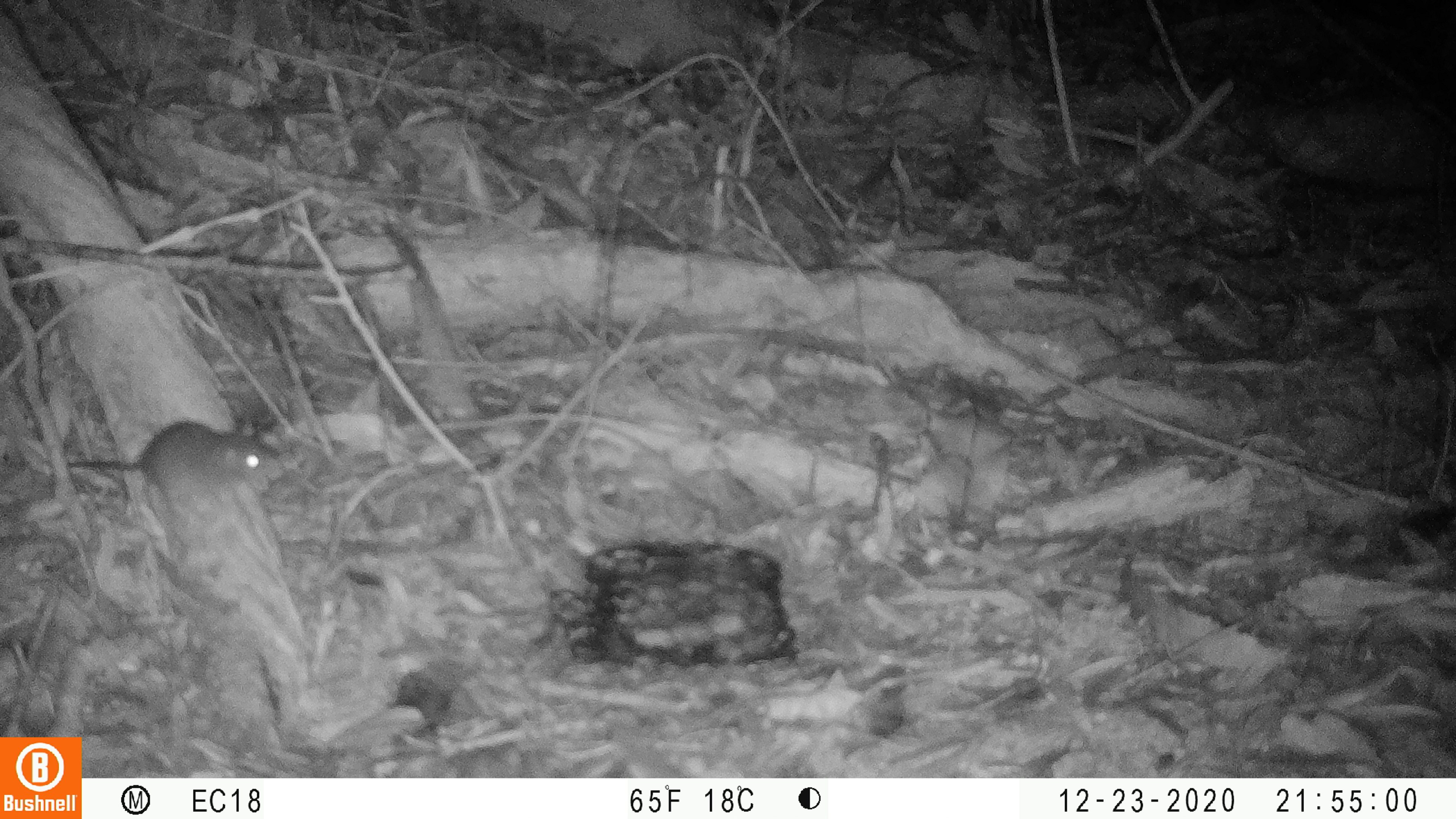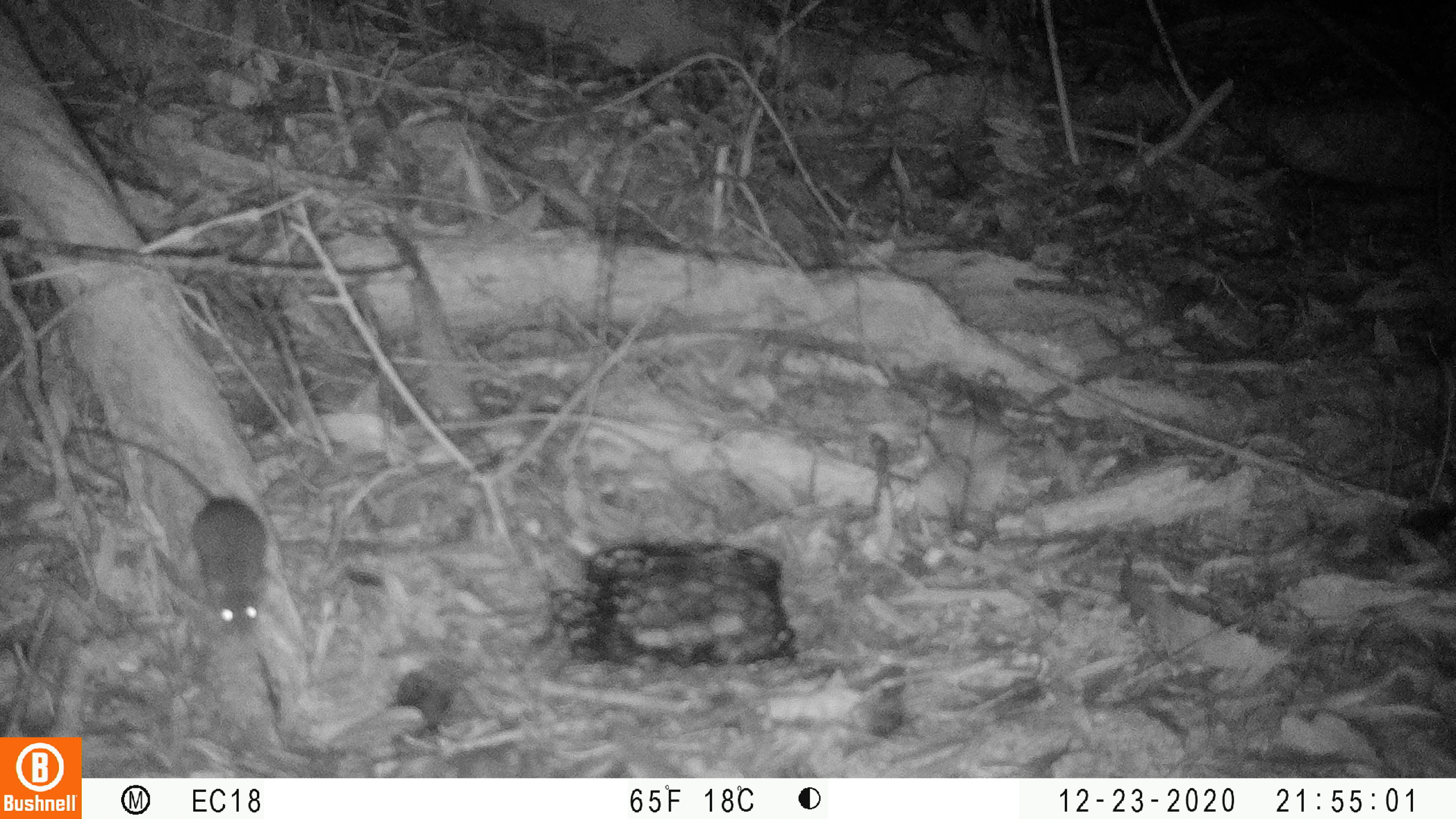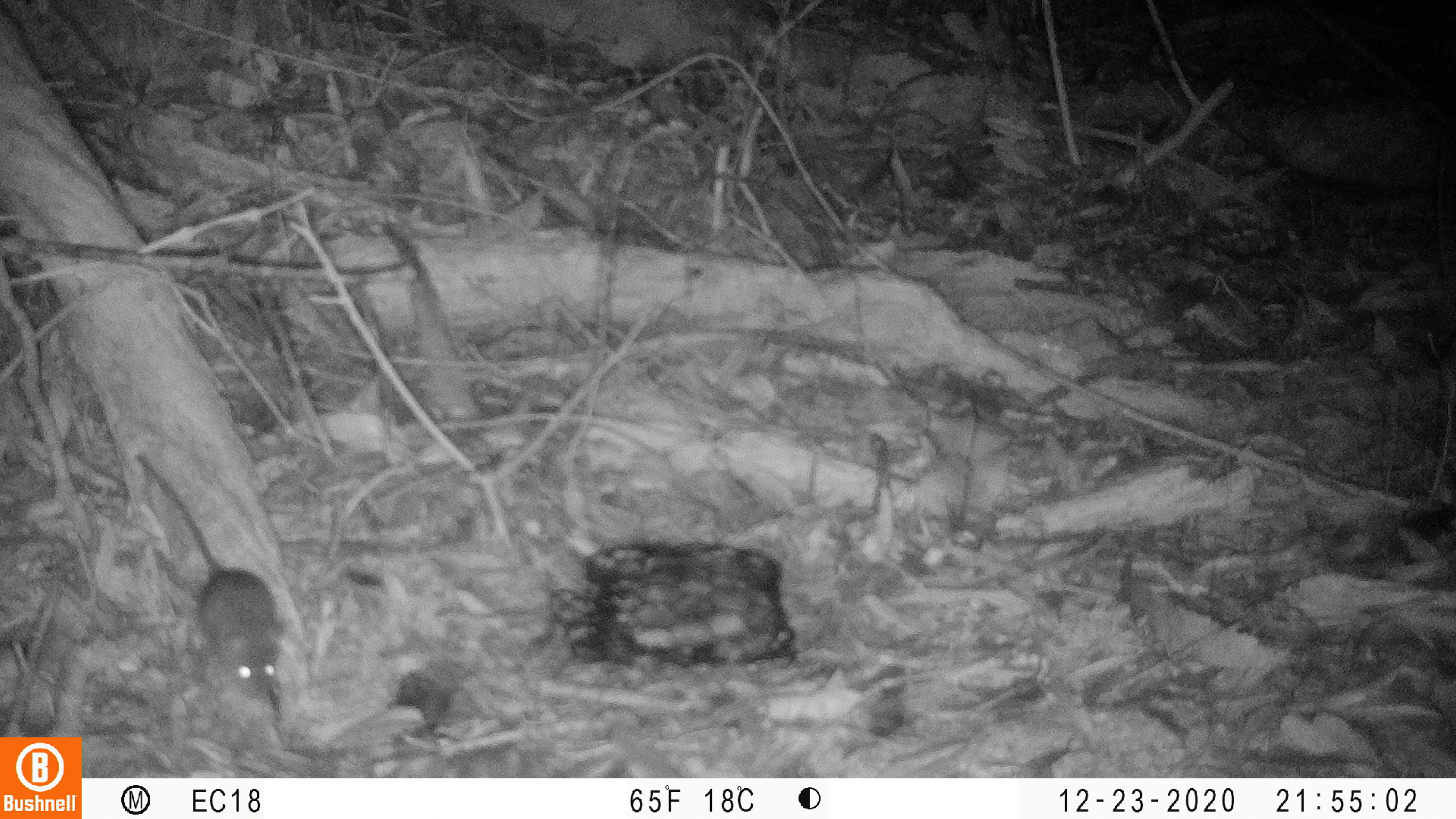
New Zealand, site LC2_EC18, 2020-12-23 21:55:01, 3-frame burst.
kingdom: Animalia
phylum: Chordata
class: Mammalia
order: Rodentia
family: Muridae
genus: Mus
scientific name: Mus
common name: mouse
Mouse (Mus).